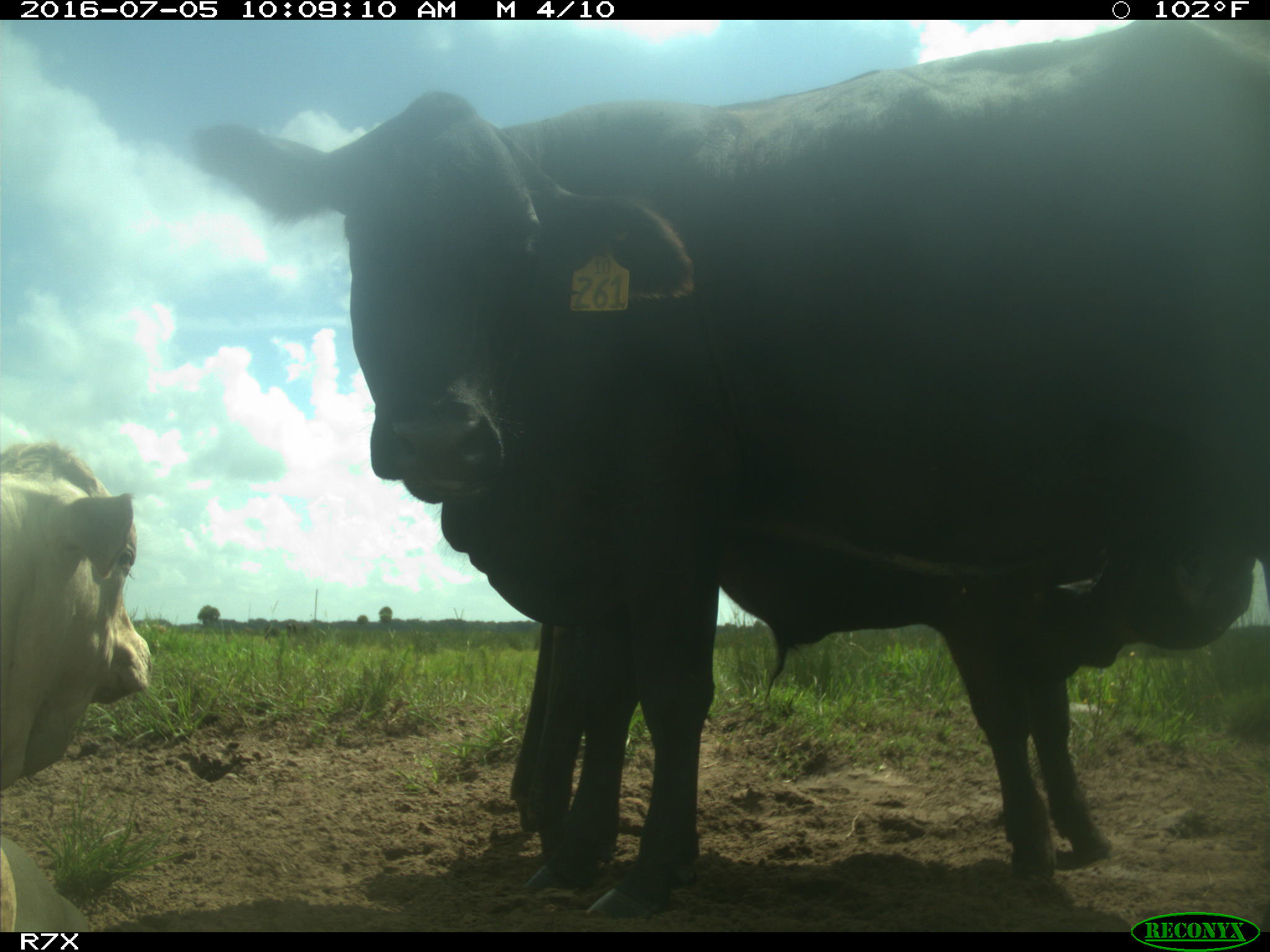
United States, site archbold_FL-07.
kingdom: Animalia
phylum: Chordata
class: Mammalia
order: Artiodactyla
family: Bovidae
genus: Bos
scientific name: Bos taurus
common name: domestic cow